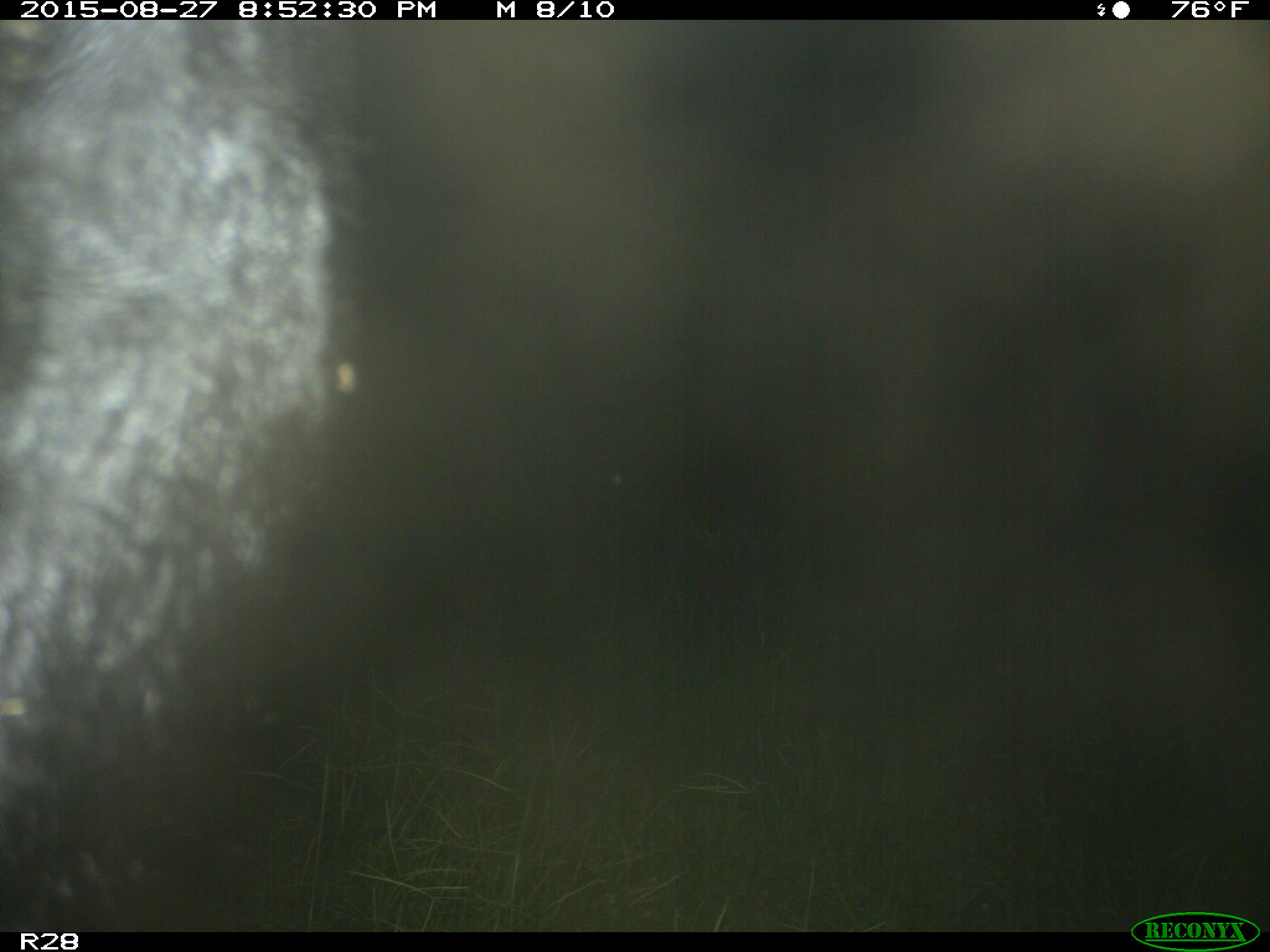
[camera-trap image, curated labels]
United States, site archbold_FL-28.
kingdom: Animalia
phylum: Chordata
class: Mammalia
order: Artiodactyla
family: Bovidae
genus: Bos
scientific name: Bos taurus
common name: domestic cow